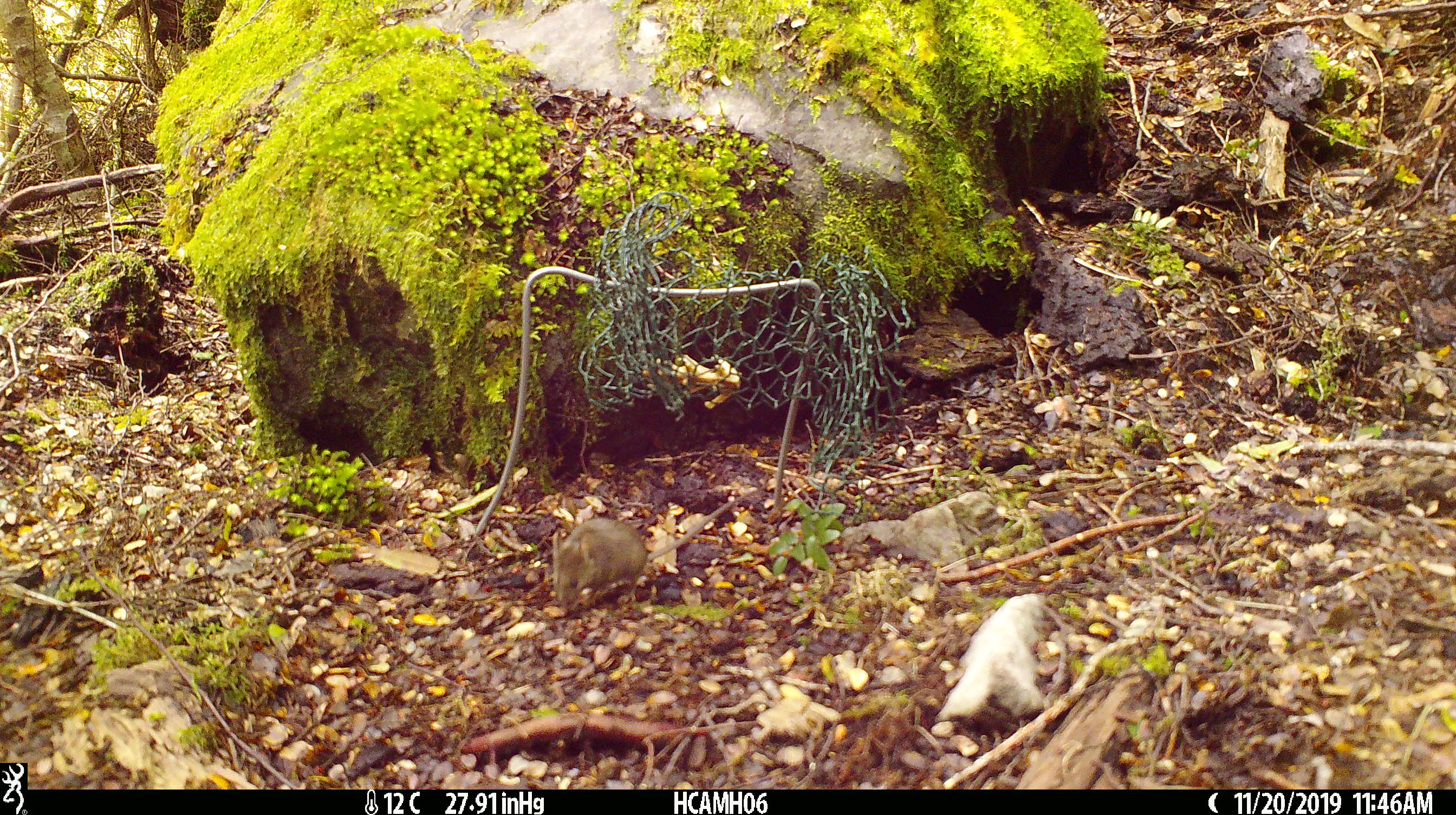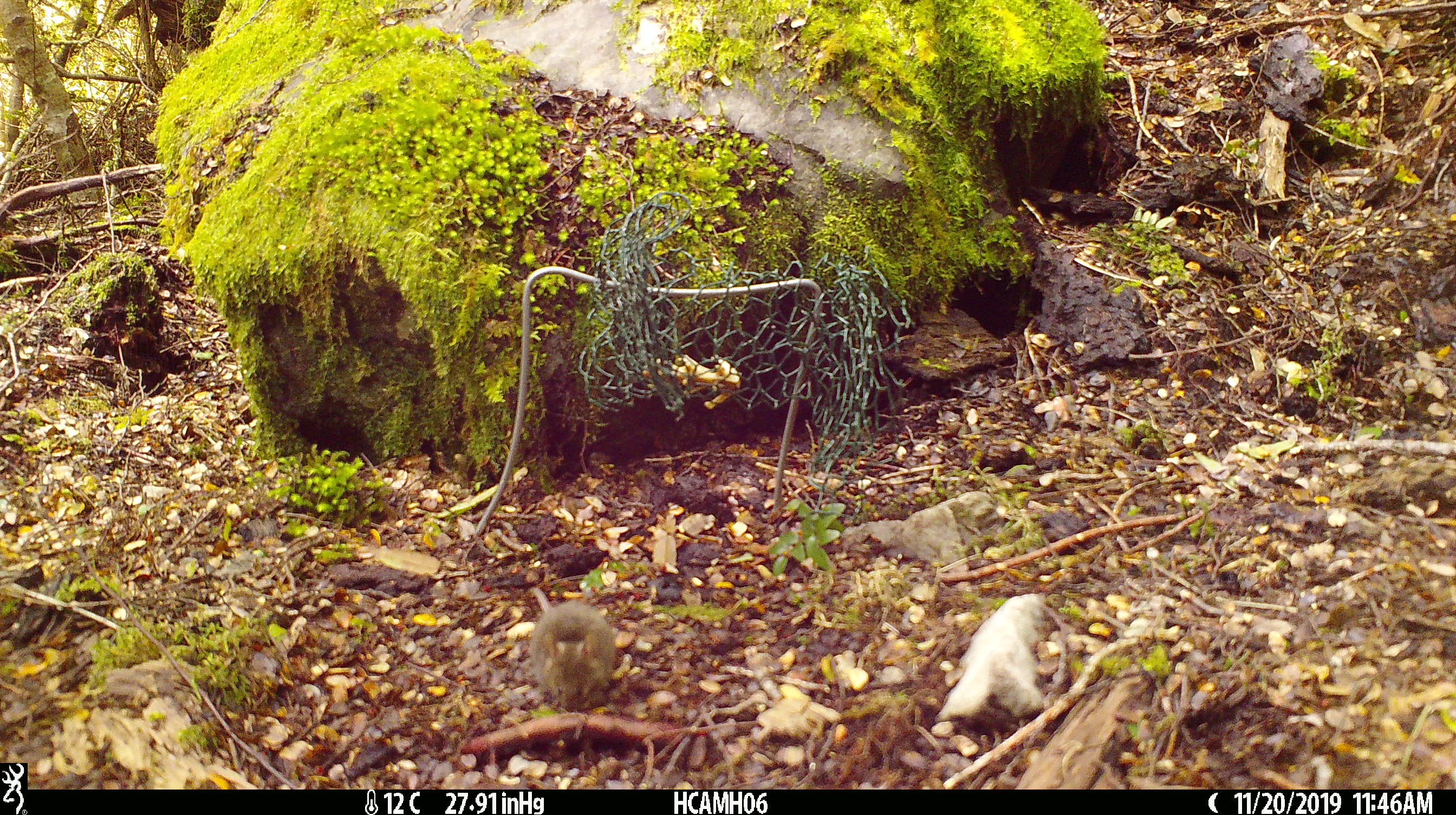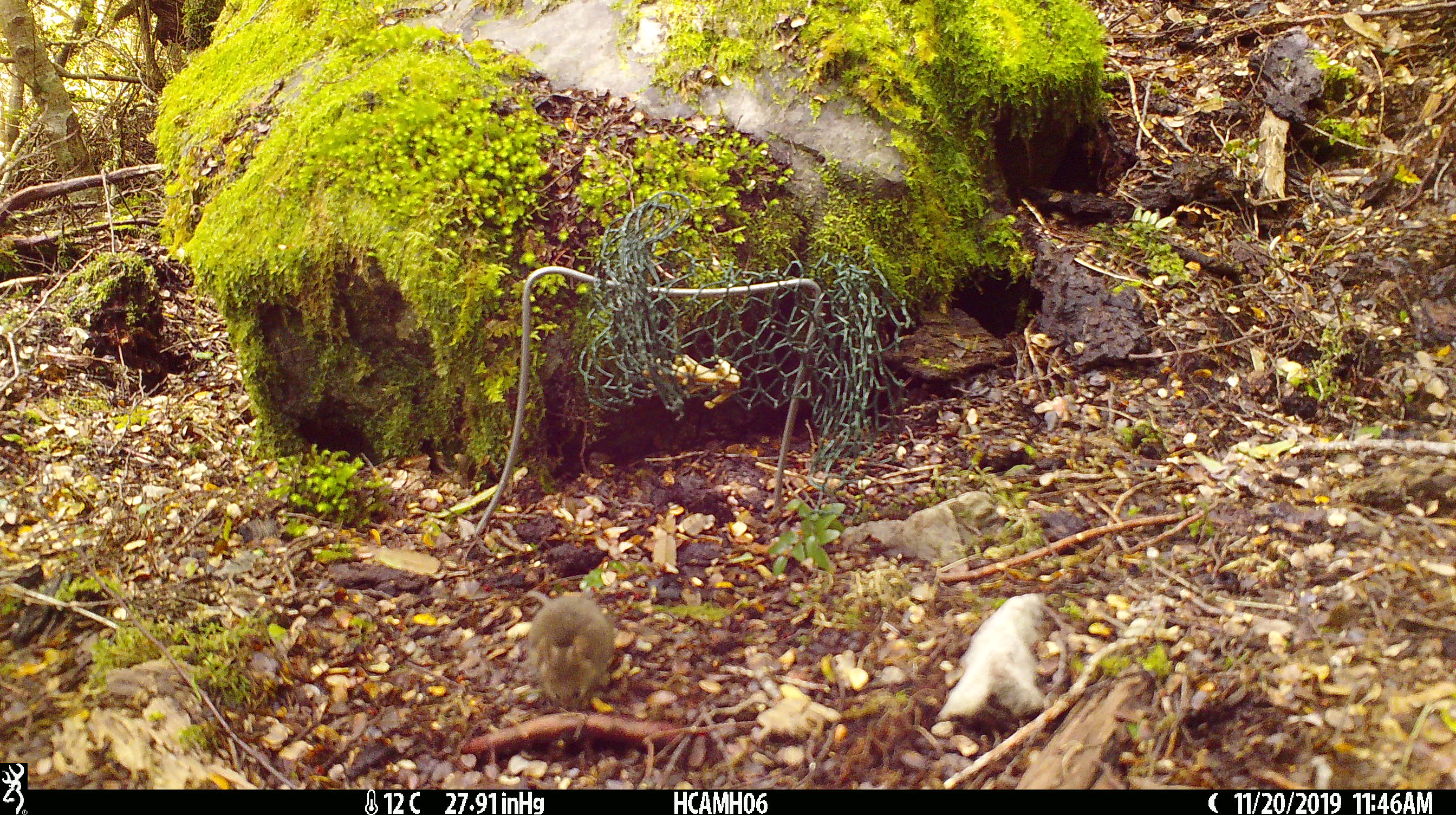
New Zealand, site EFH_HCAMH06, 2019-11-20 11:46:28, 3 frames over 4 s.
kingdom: Animalia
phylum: Chordata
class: Mammalia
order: Rodentia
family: Muridae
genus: Mus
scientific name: Mus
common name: mouse